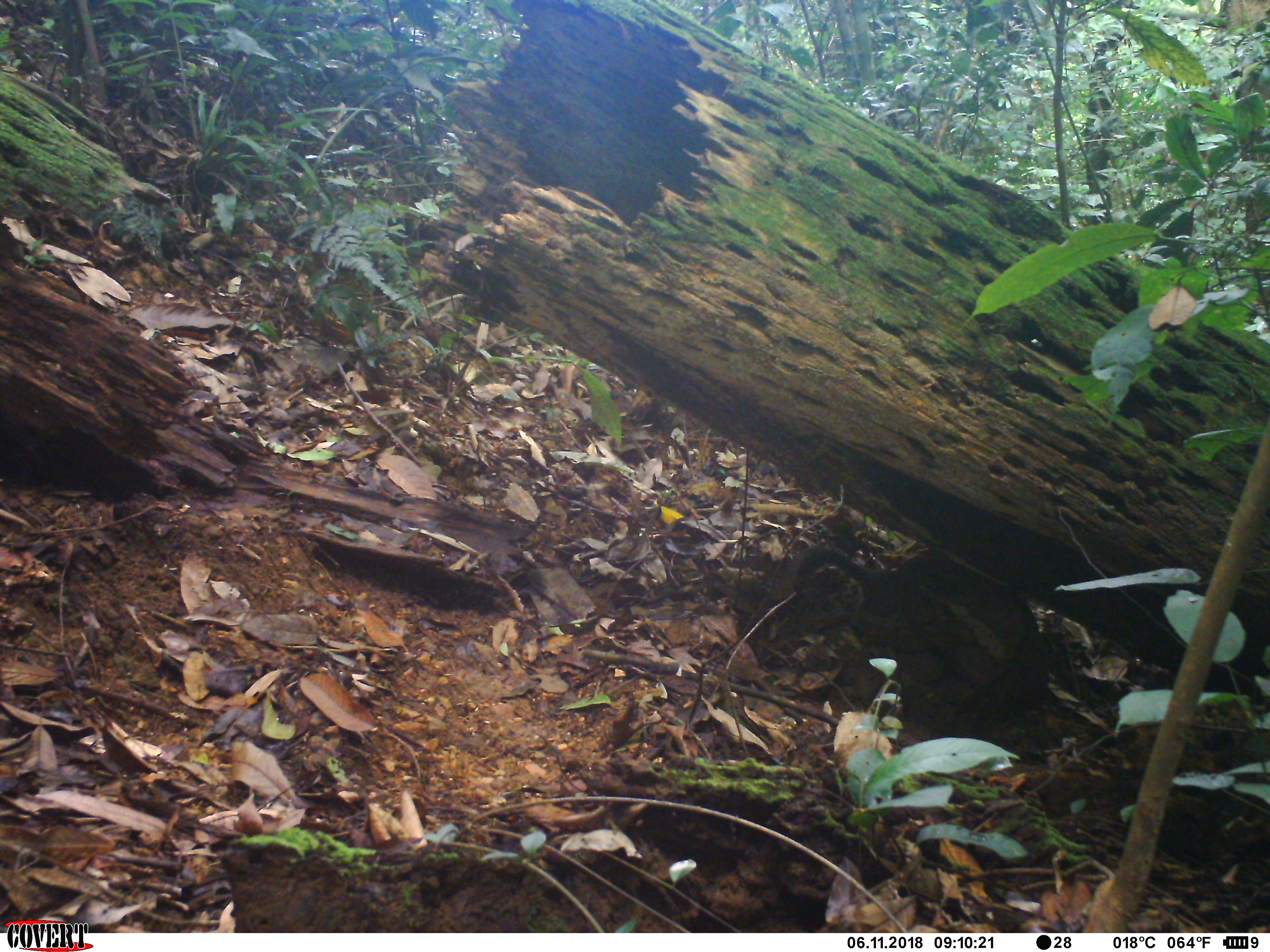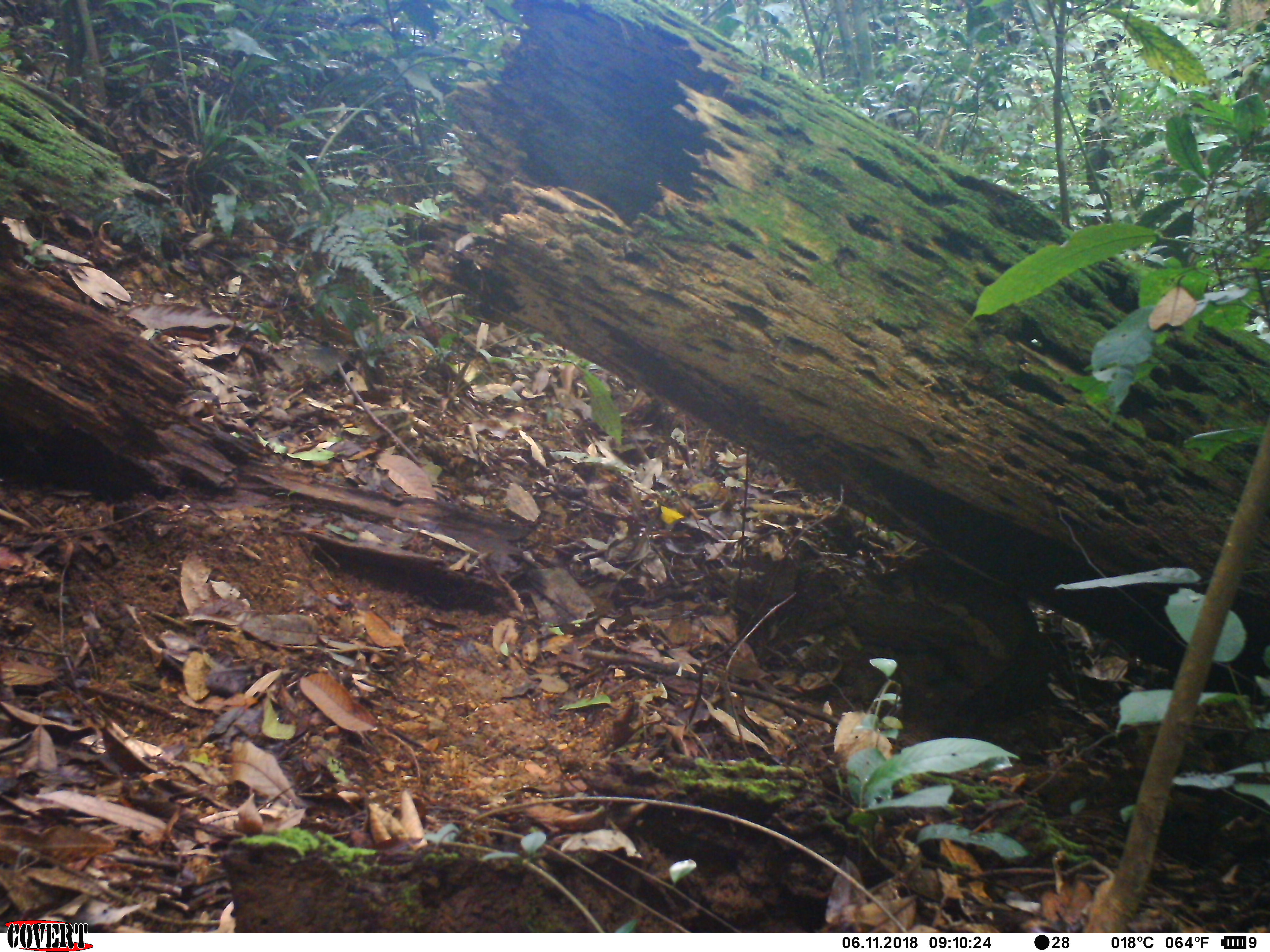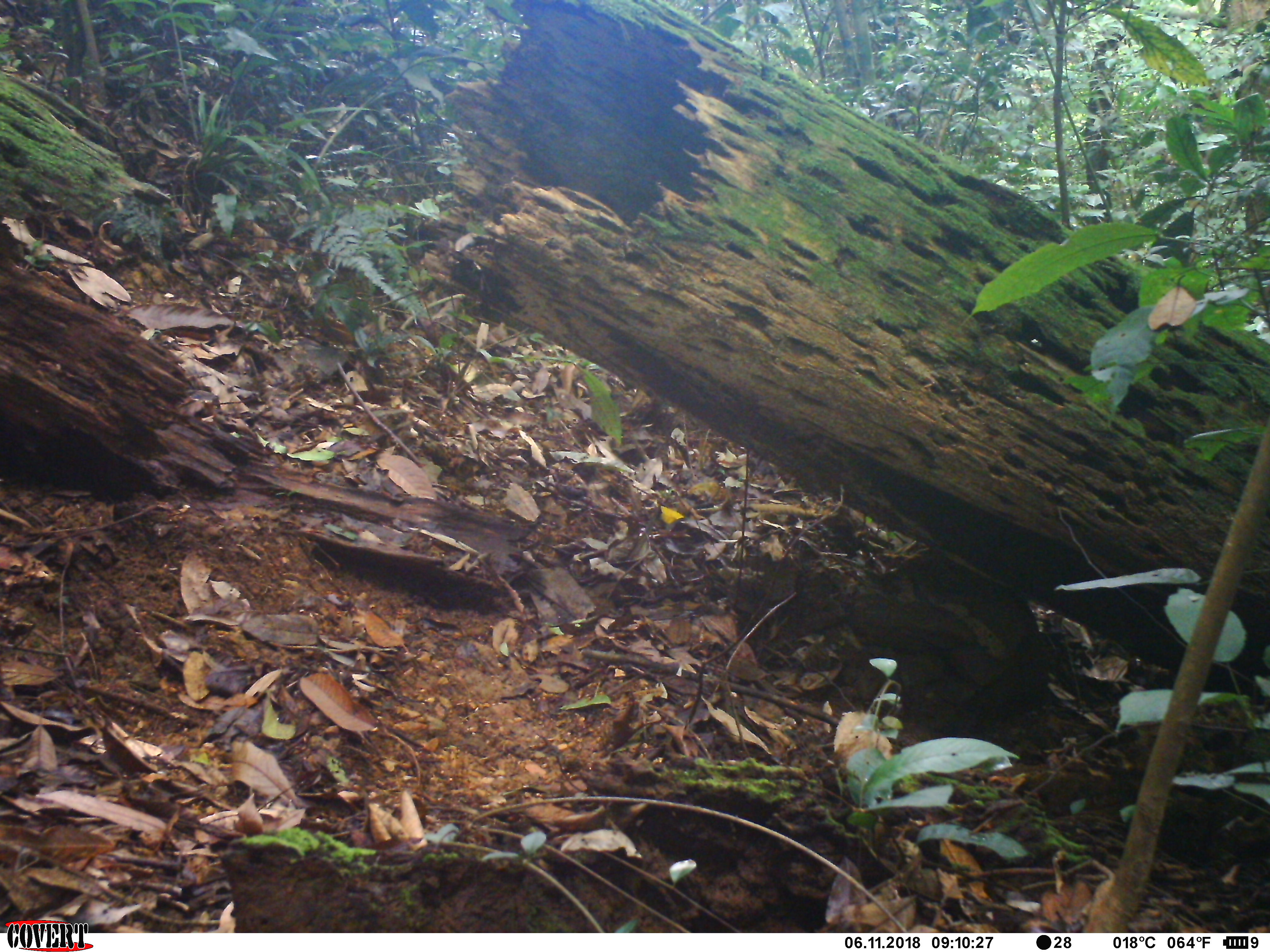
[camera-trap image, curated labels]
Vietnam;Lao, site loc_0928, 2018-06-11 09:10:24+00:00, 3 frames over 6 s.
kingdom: Animalia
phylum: Chordata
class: Mammalia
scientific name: Mammalia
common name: mammal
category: unidentified small mammal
Unidentified small mammal (mammal) (Mammalia). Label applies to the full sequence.